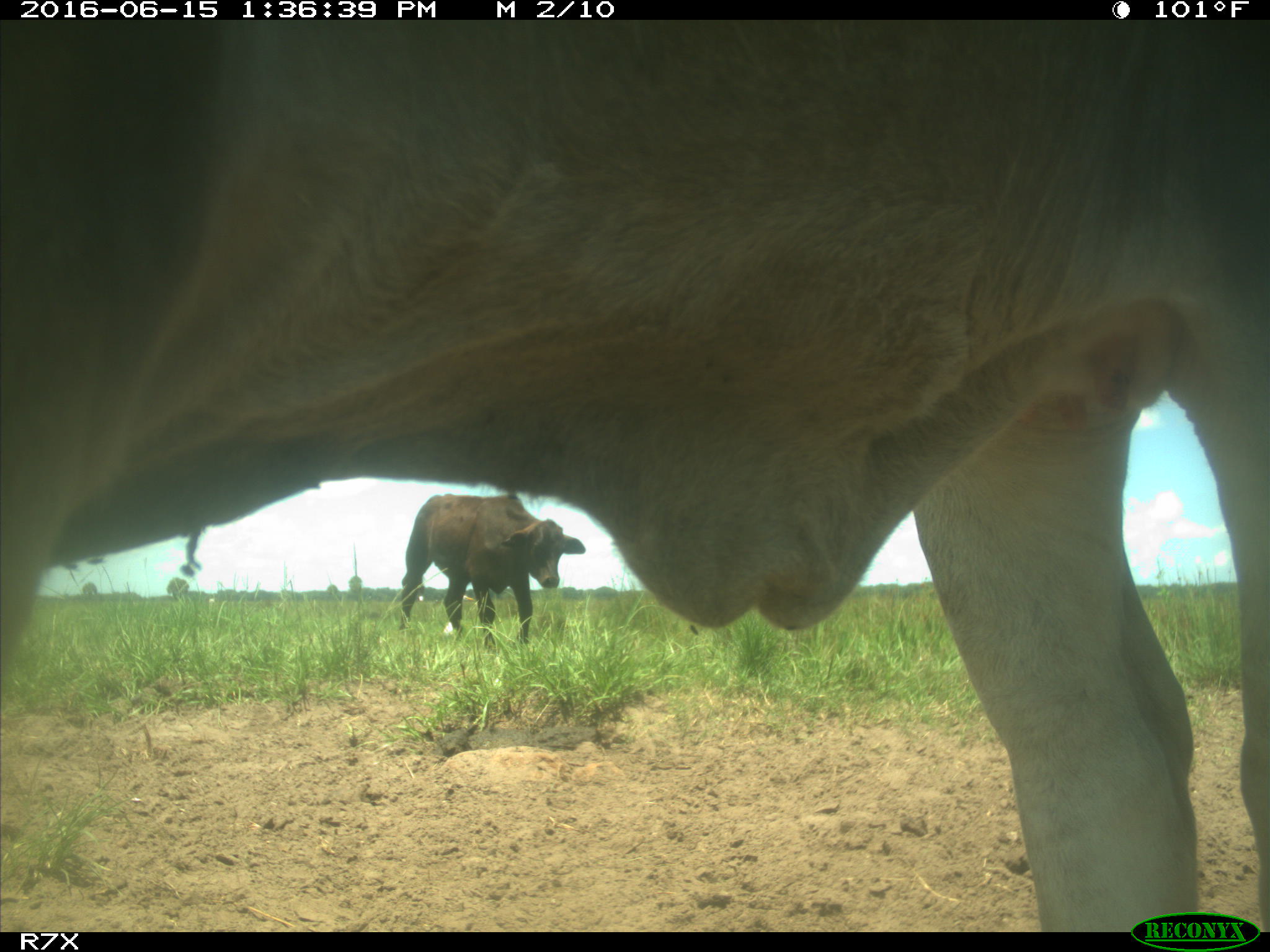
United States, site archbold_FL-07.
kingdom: Animalia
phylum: Chordata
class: Mammalia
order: Artiodactyla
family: Bovidae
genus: Bos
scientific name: Bos taurus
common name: domestic cow